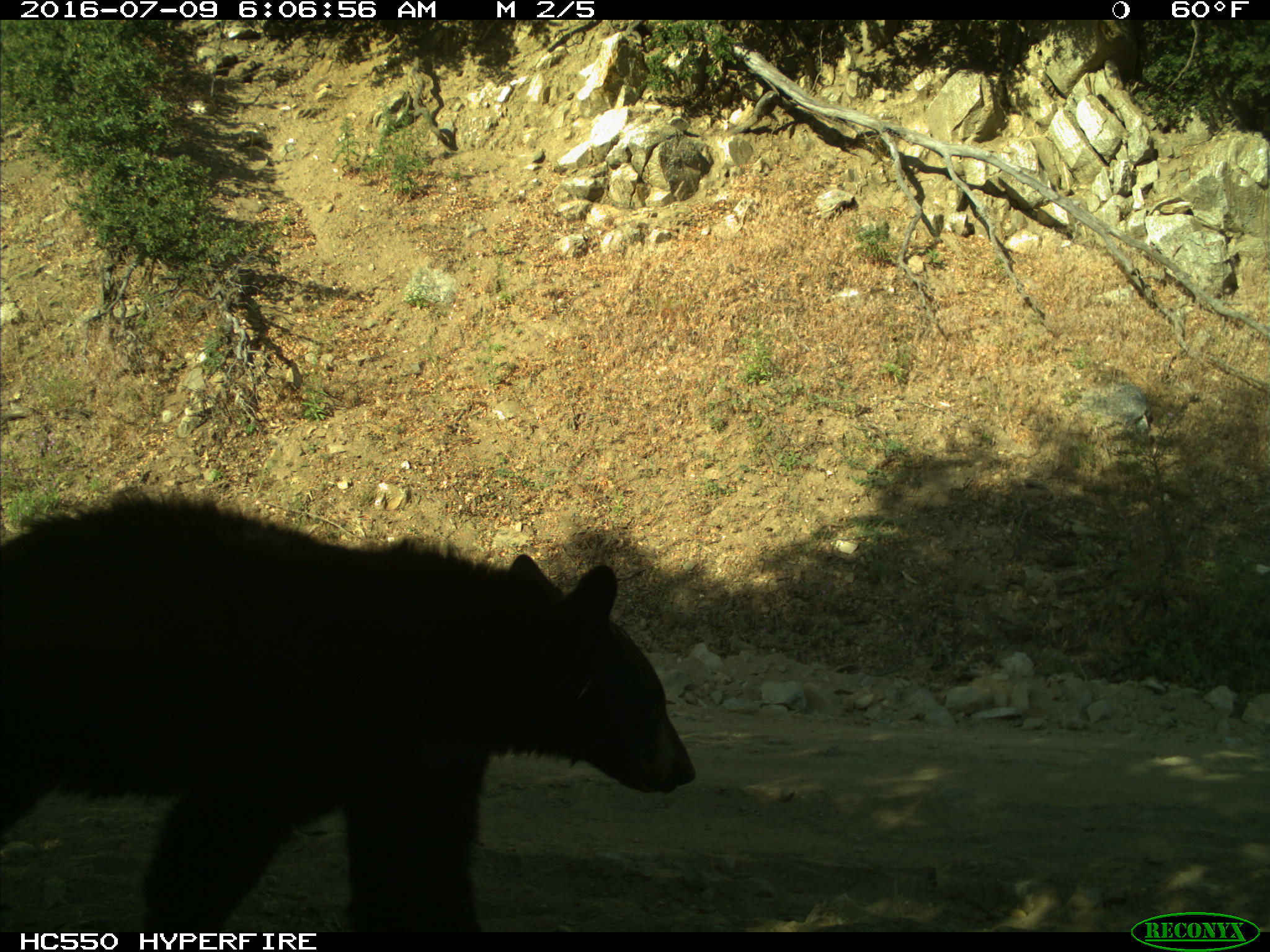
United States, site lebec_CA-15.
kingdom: Animalia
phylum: Chordata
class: Mammalia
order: Carnivora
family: Ursidae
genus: Ursus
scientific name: Ursus americanus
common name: american black bear